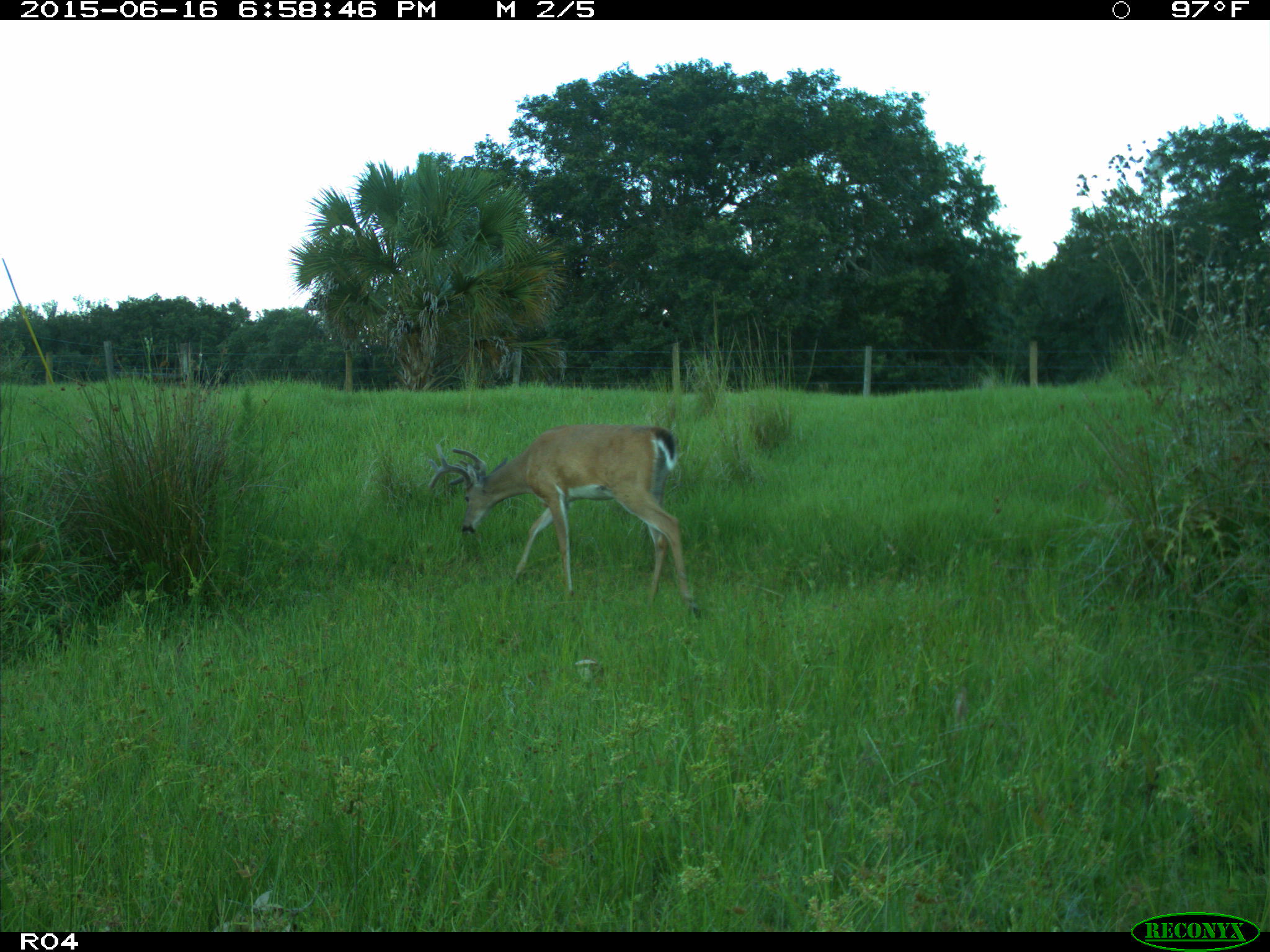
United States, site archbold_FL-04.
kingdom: Animalia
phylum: Chordata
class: Mammalia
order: Artiodactyla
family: Cervidae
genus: Odocoileus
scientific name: Odocoileus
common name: deer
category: unidentified deer